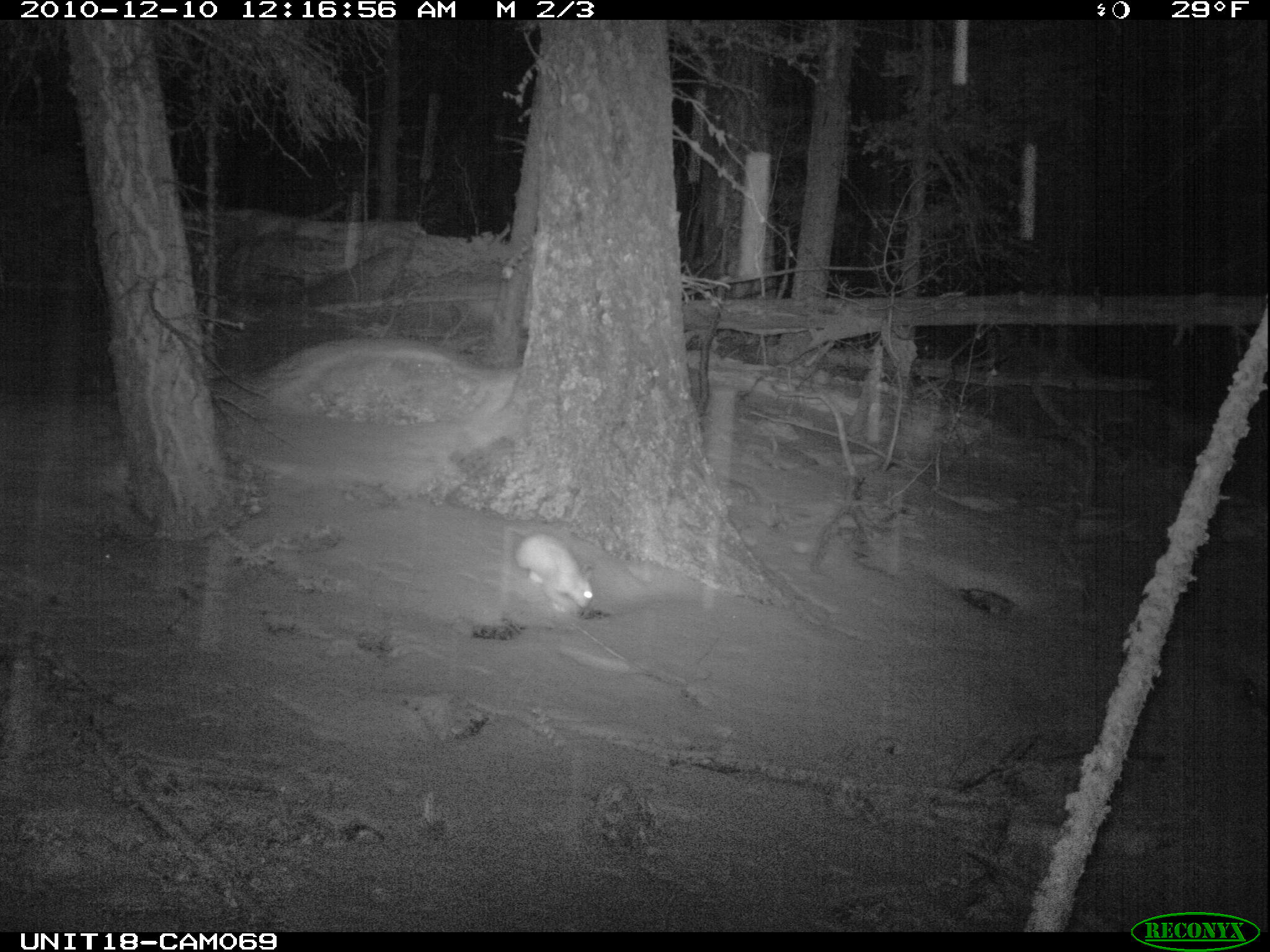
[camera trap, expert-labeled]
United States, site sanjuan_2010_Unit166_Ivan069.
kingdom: Animalia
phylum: Chordata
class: Mammalia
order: Lagomorpha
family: Leporidae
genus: Lepus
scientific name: Lepus americanus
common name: snowshoe hare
Lepus americanus (snowshoe hare).